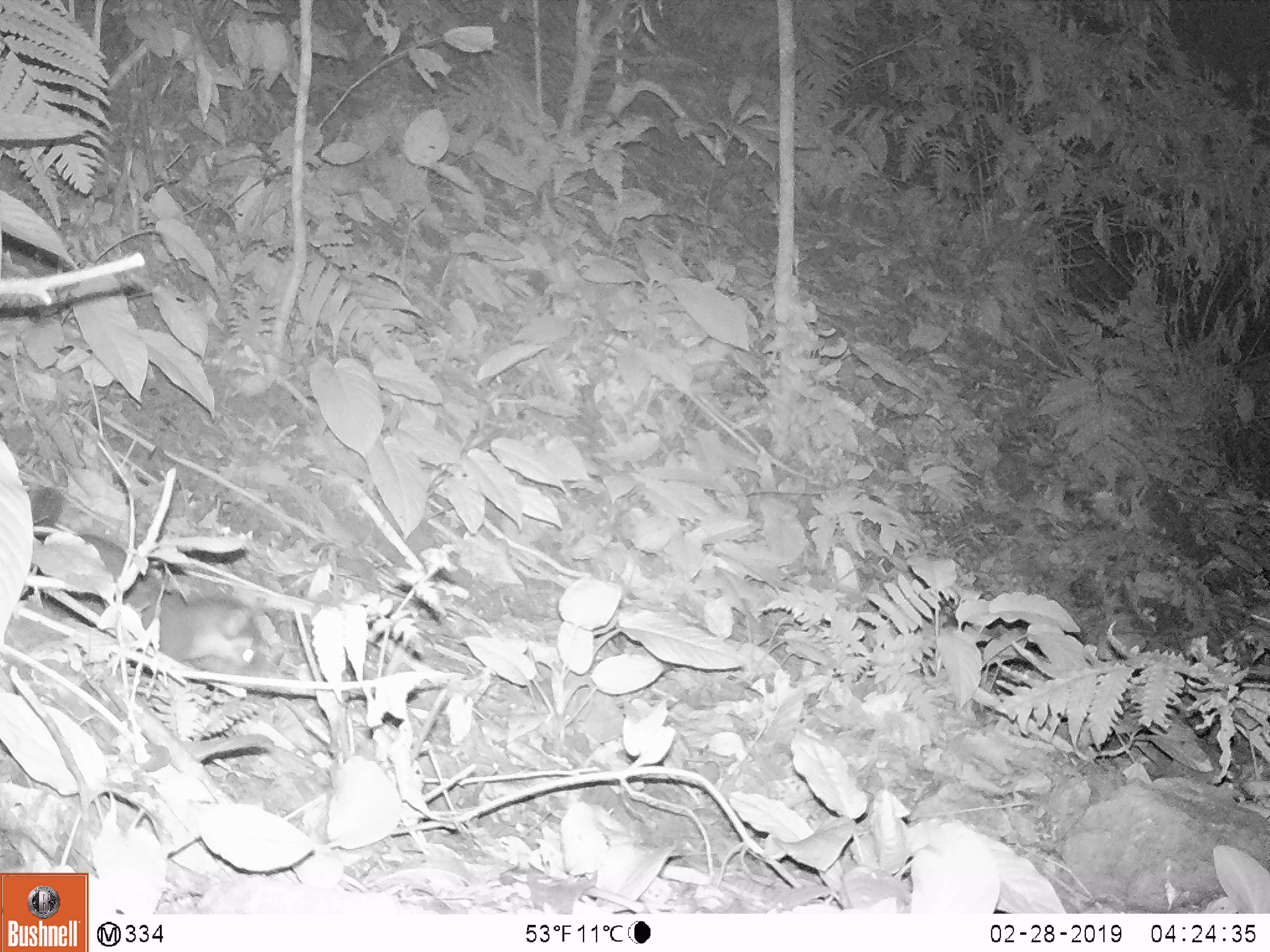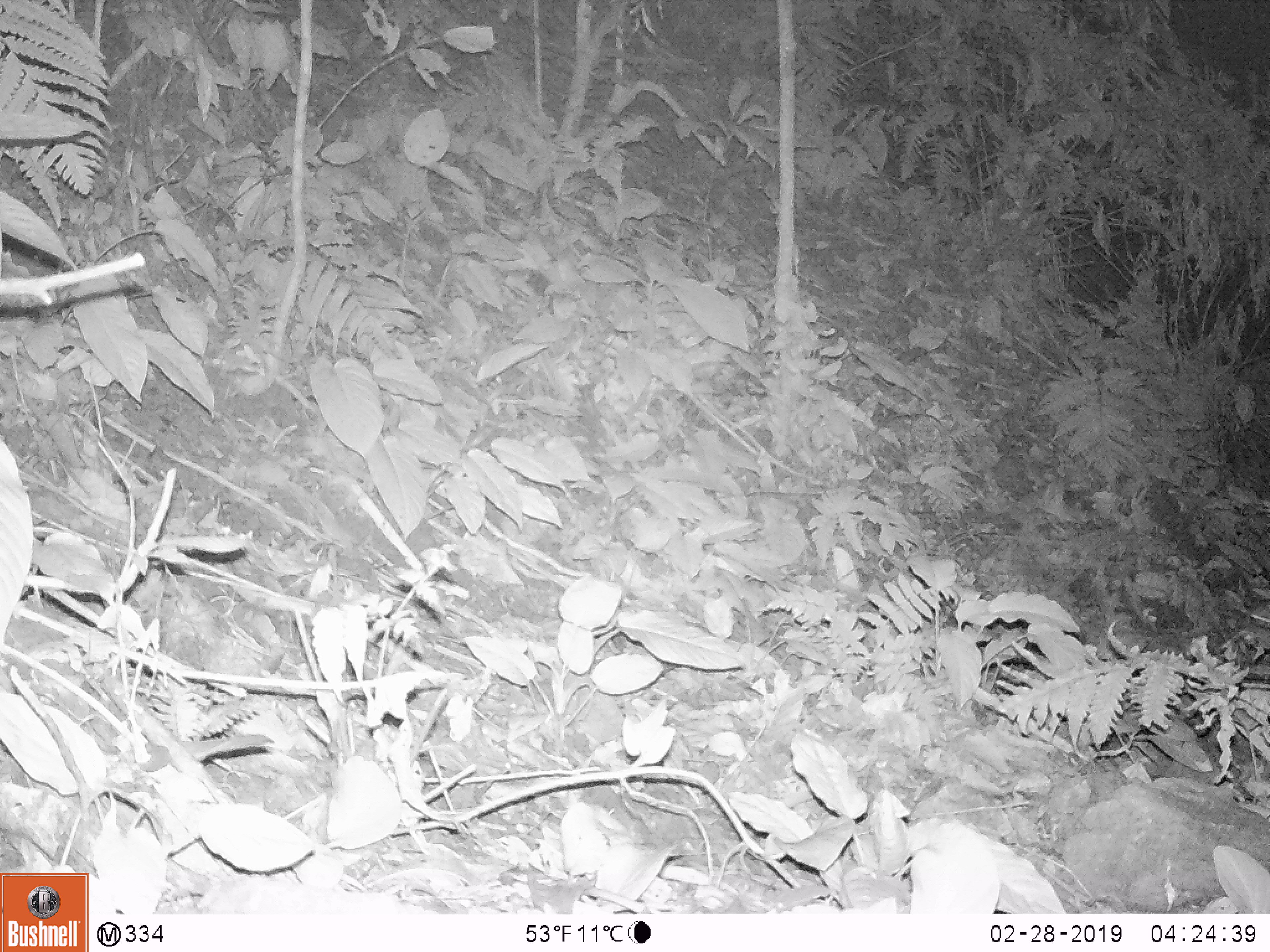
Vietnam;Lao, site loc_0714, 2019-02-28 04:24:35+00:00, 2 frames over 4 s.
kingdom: Animalia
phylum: Chordata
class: Mammalia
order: Carnivora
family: Mustelidae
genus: Melogale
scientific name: Melogale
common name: ferret badger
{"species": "ferret badger (Melogale)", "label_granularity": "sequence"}